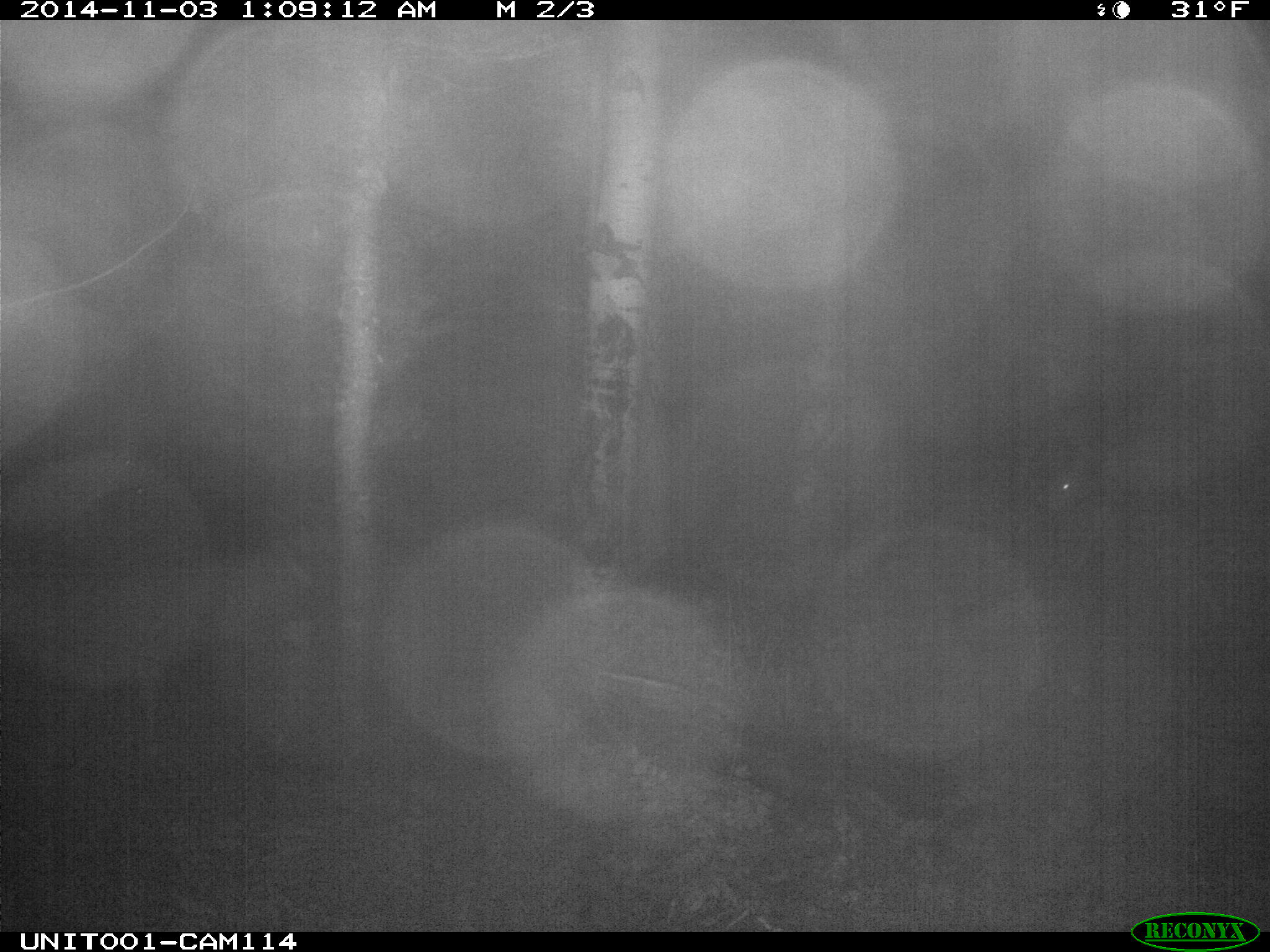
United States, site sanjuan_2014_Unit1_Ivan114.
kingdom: Animalia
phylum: Chordata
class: Mammalia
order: Artiodactyla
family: Cervidae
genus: Odocoileus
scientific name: Odocoileus hemionus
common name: mule deer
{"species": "Odocoileus hemionus (mule deer)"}